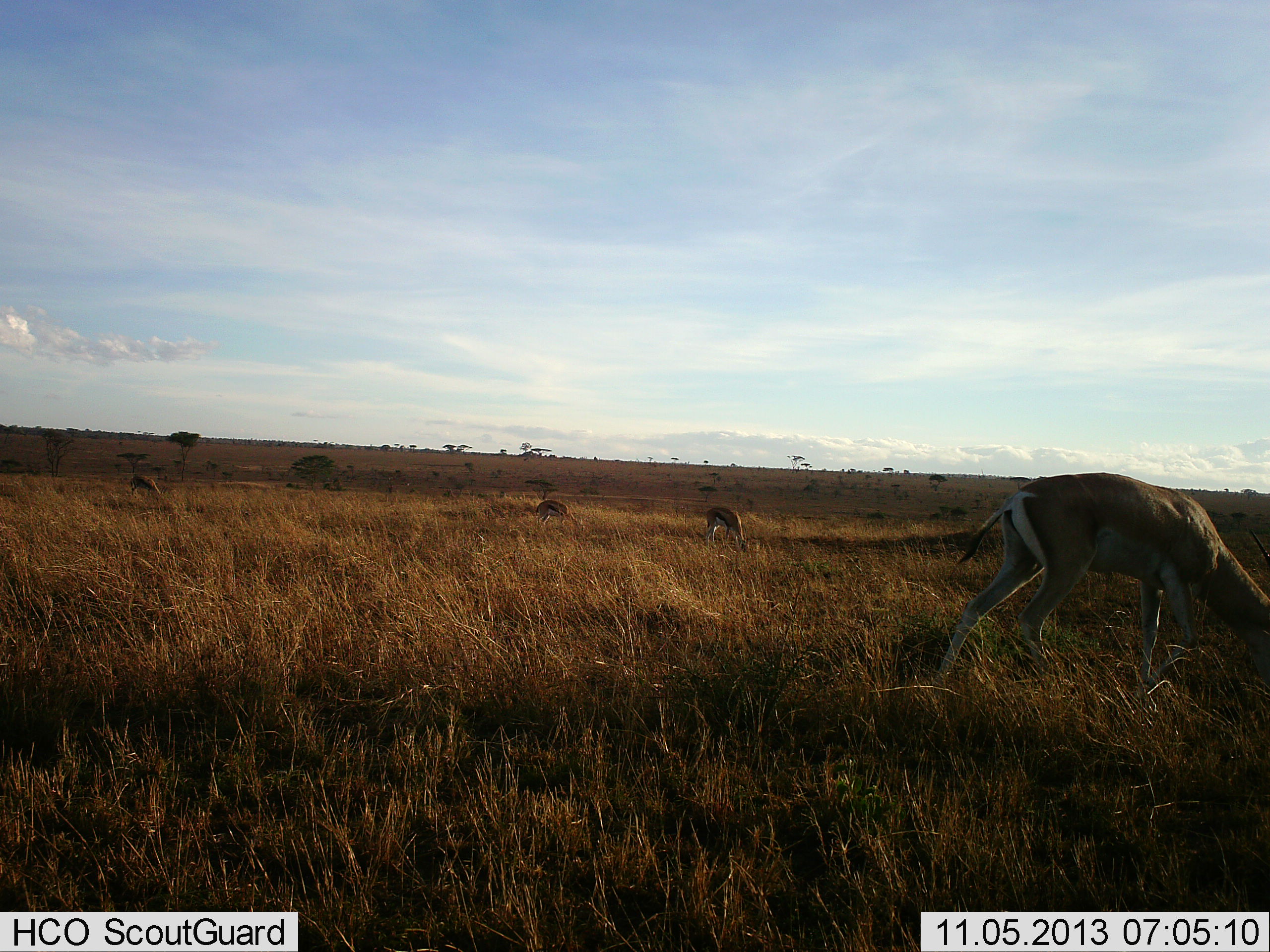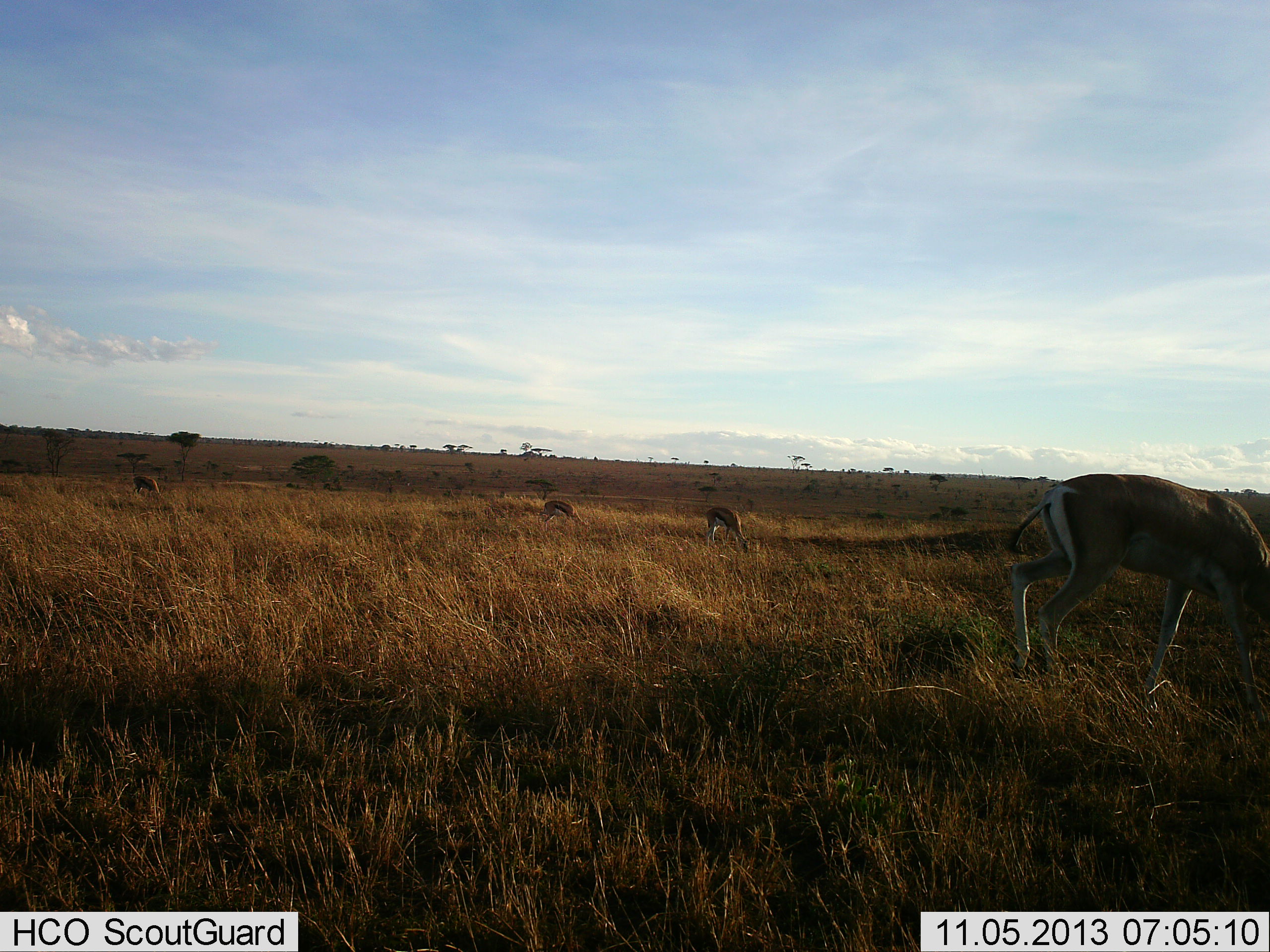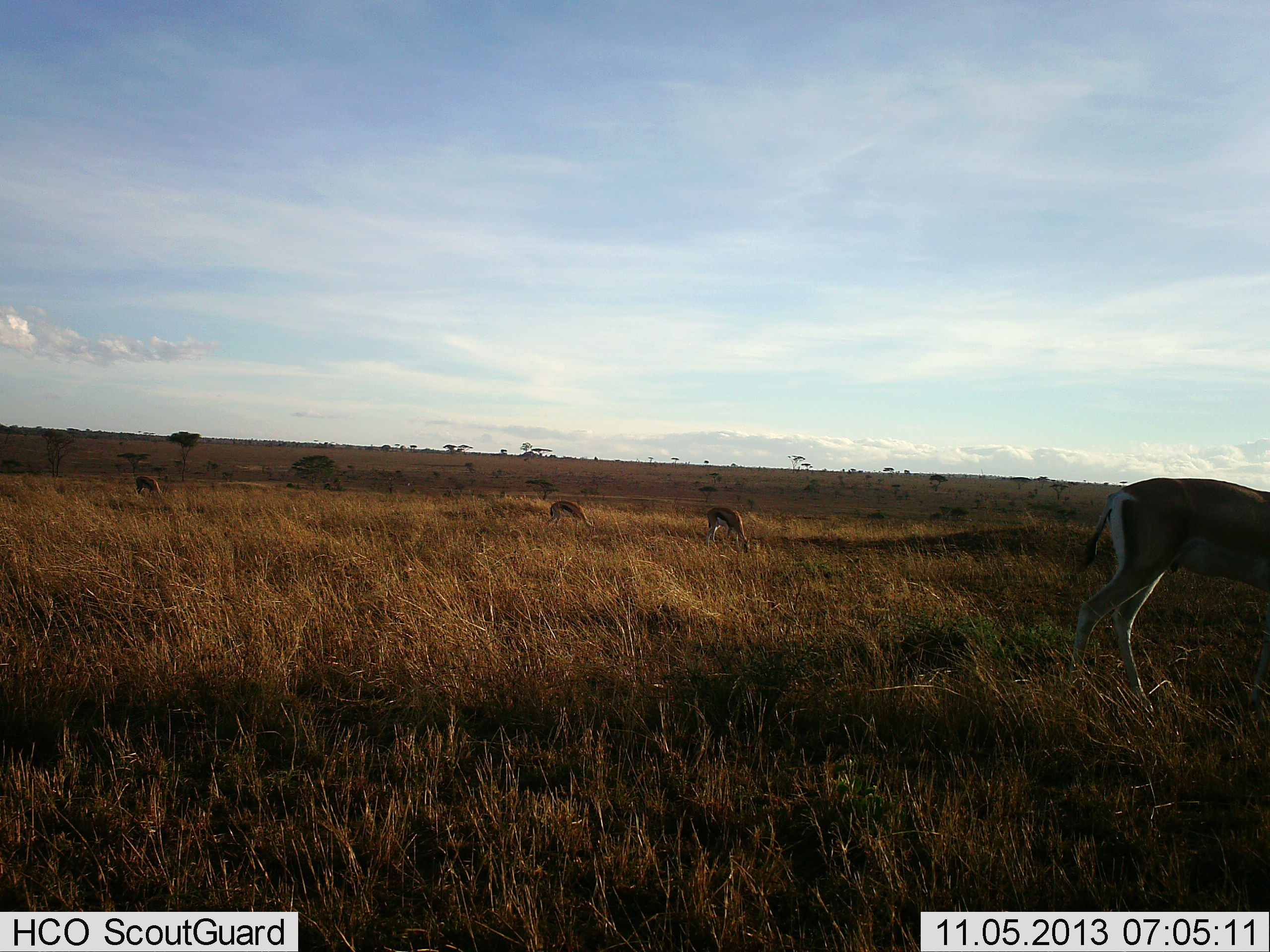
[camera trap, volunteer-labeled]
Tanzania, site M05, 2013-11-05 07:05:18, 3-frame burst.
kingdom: Animalia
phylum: Chordata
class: Mammalia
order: Artiodactyla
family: Bovidae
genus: Nanger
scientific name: Nanger granti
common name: grant's gazelle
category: gazellegrants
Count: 3.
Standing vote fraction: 7%.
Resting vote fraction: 7%.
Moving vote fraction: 27%.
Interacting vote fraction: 0%.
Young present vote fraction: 0%.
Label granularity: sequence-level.